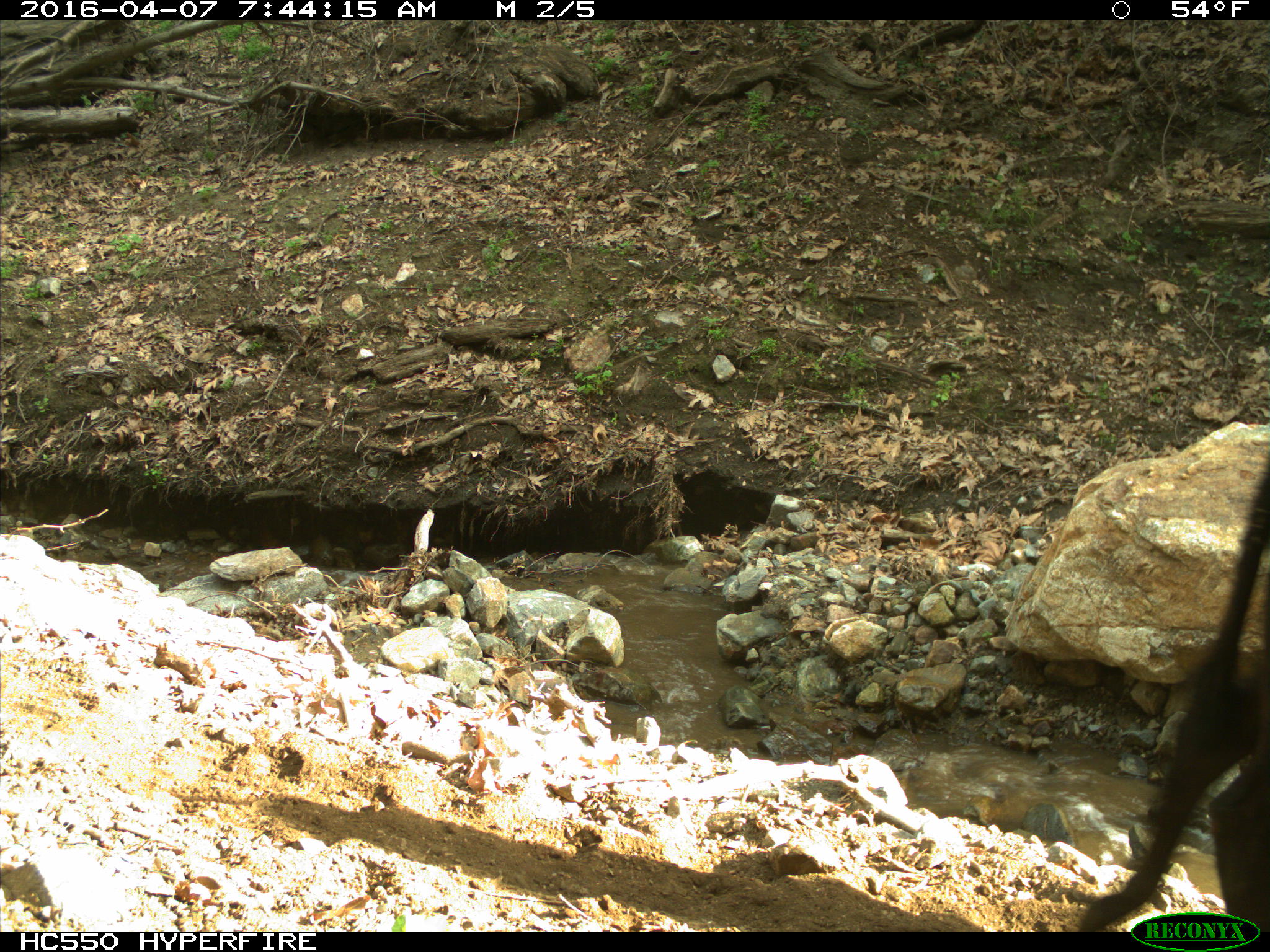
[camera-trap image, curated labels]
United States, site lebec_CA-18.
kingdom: Animalia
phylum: Chordata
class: Mammalia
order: Artiodactyla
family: Bovidae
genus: Bos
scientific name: Bos taurus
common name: domestic cow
Bos taurus (domestic cow).